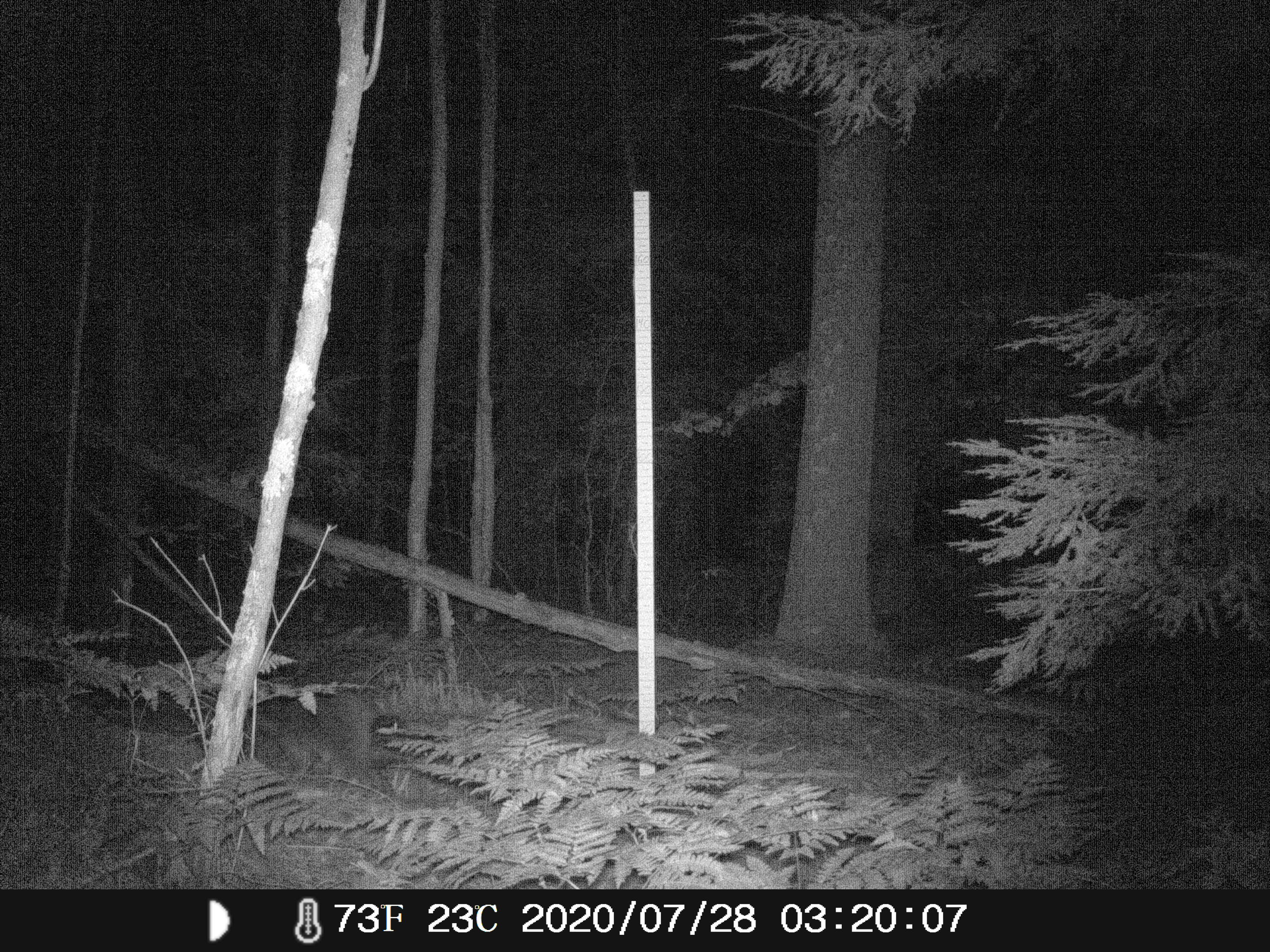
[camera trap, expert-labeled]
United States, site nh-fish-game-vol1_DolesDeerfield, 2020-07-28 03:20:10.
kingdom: Animalia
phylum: Chordata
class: Mammalia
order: Carnivora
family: Procyonidae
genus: Procyon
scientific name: Procyon lotor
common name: raccoon